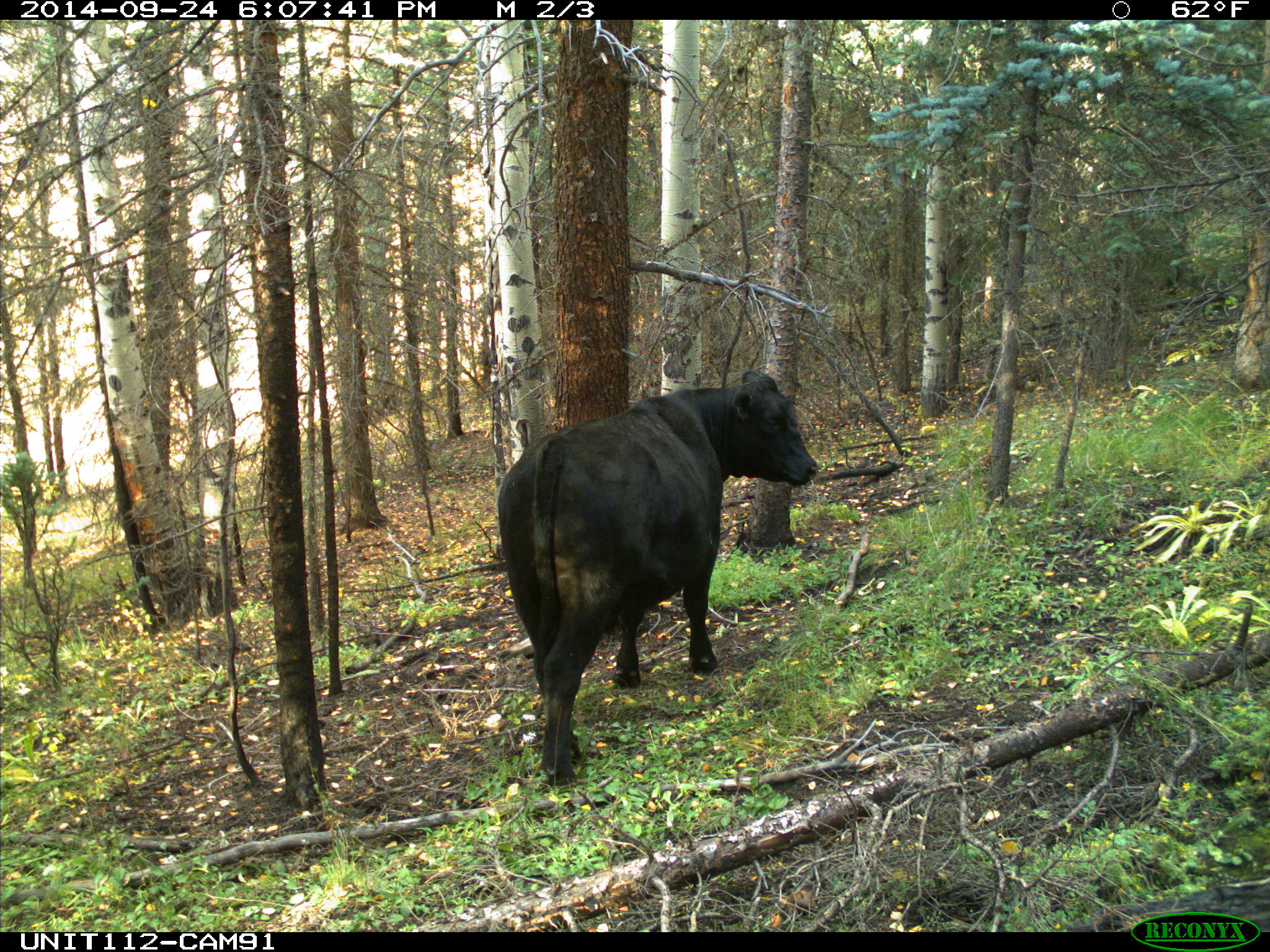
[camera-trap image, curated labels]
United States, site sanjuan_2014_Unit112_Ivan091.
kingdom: Animalia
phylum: Chordata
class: Mammalia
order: Artiodactyla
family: Bovidae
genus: Bos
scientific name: Bos taurus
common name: domestic cow